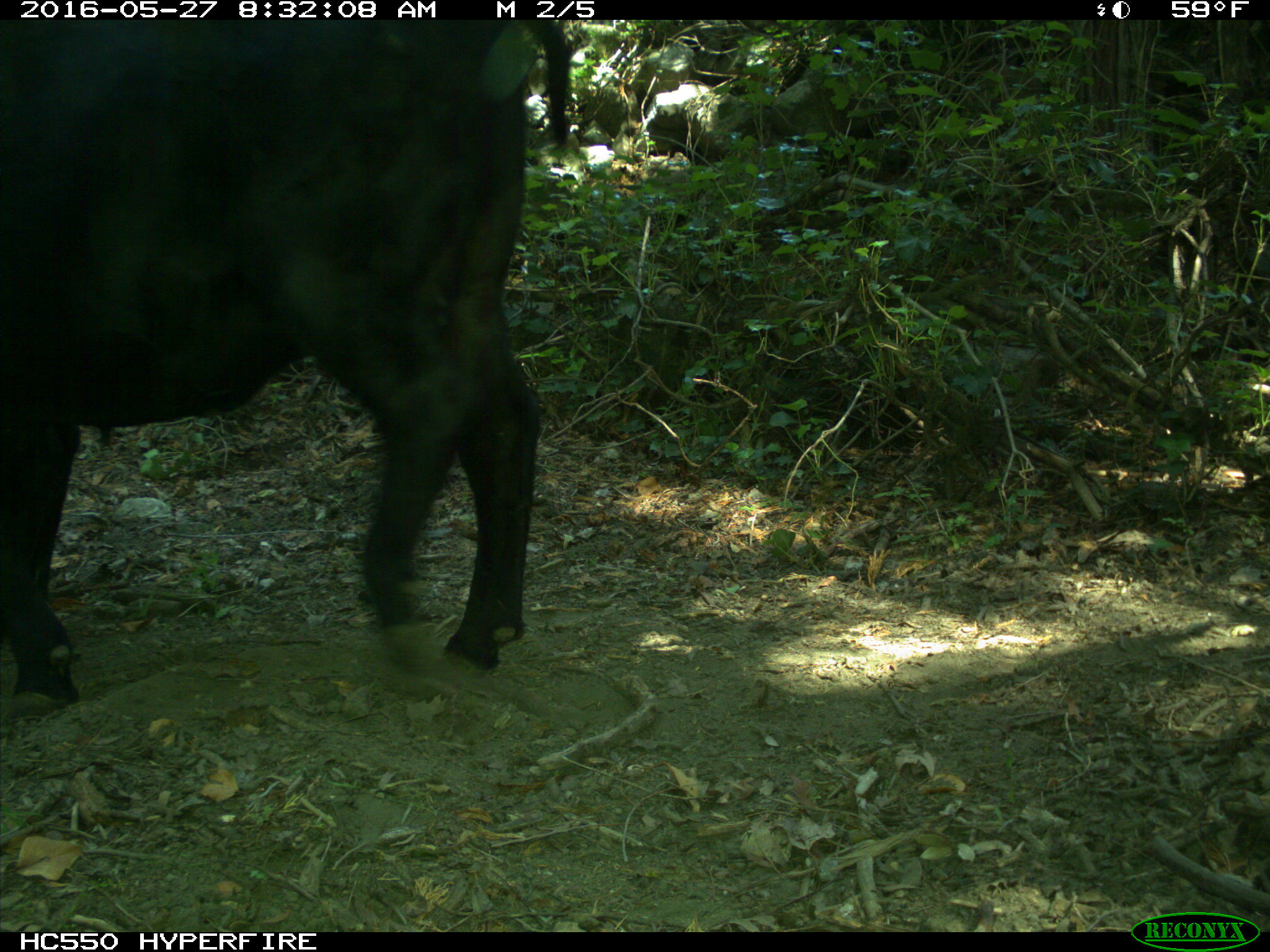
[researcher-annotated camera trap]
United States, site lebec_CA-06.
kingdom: Animalia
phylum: Chordata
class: Mammalia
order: Artiodactyla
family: Bovidae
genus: Bos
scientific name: Bos taurus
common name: domestic cow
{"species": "Bos taurus (domestic cow)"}